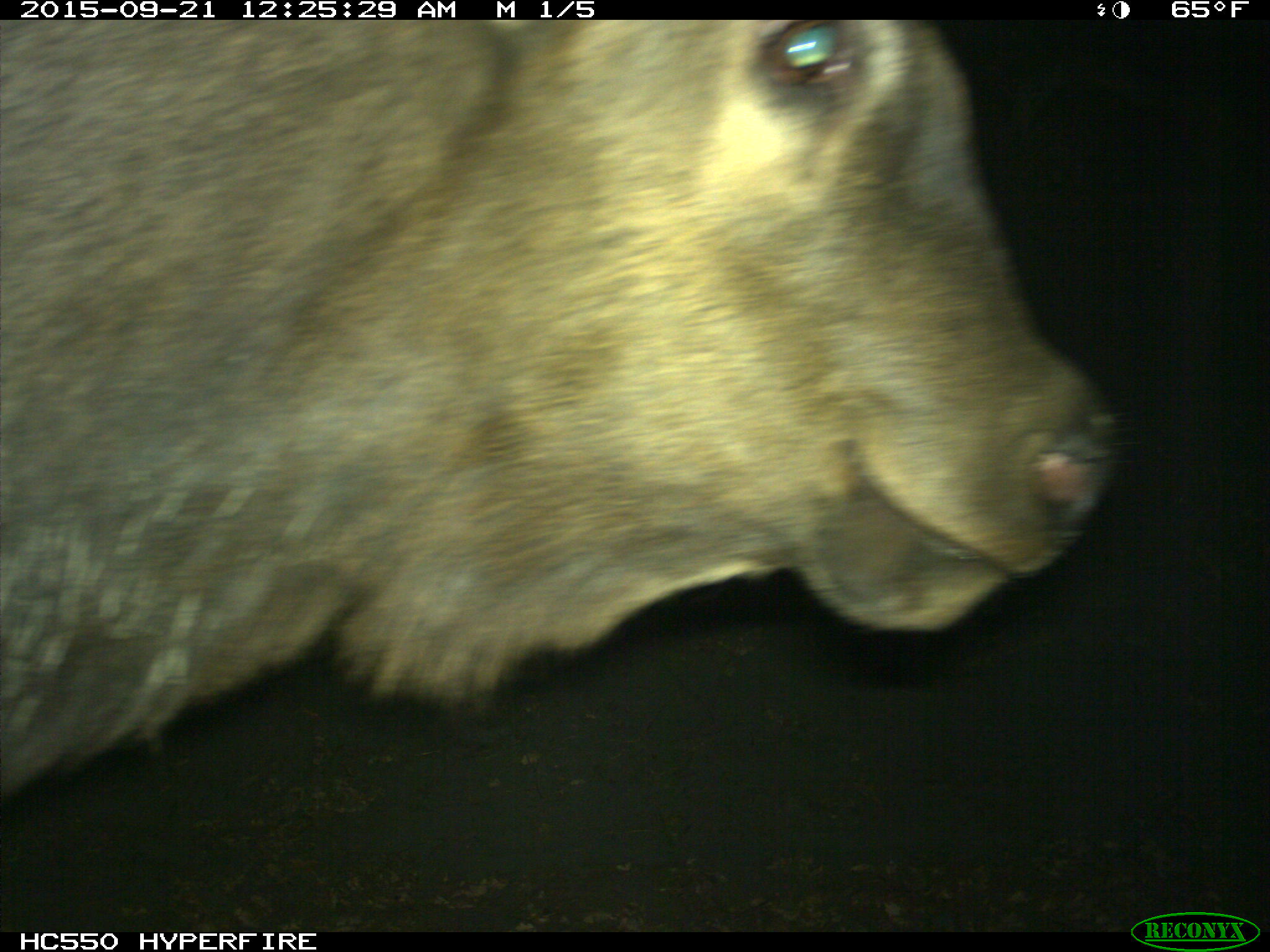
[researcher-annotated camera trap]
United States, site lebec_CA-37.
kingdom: Animalia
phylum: Chordata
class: Mammalia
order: Artiodactyla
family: Cervidae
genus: Cervus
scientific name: Cervus canadensis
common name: elk